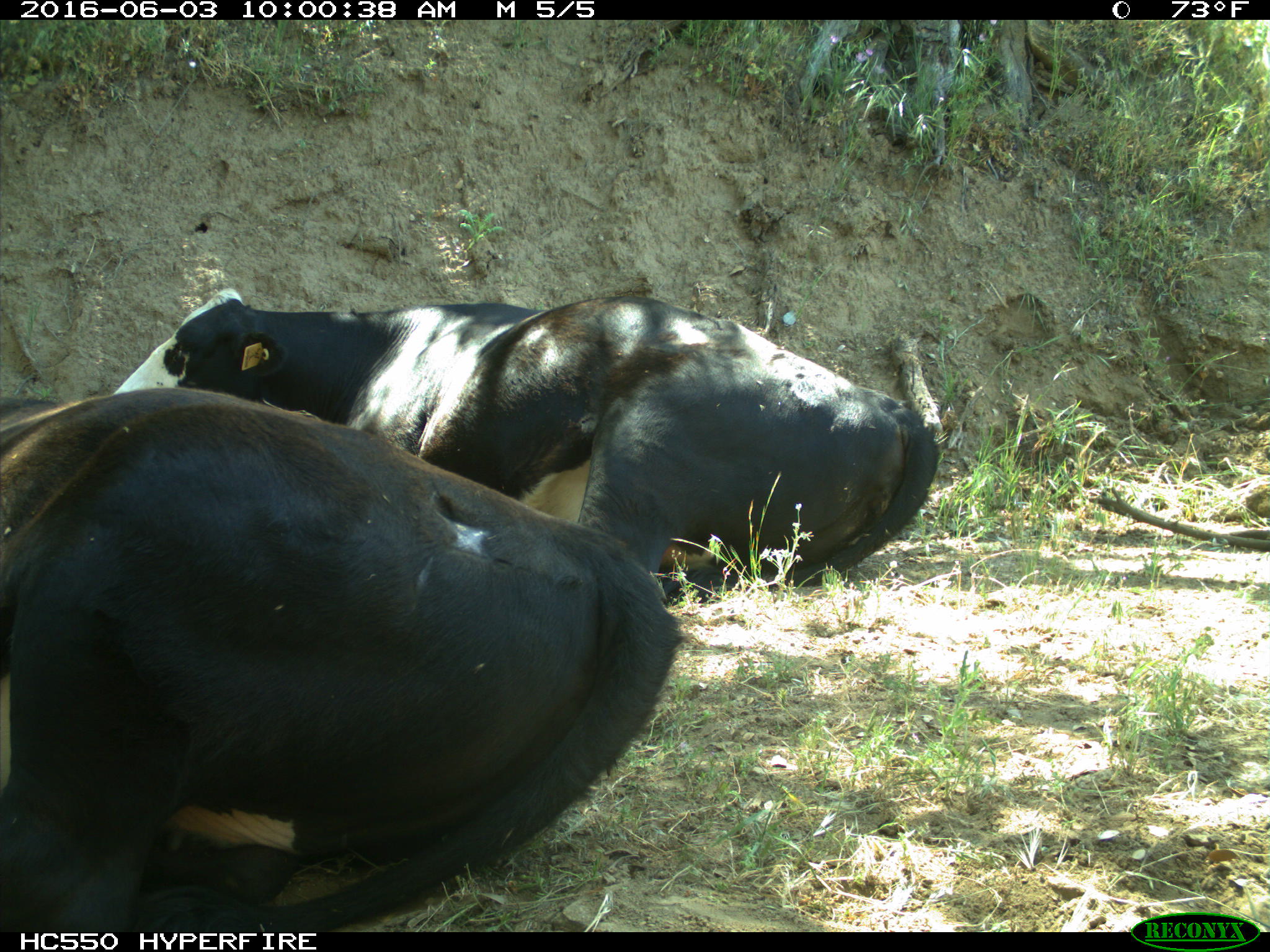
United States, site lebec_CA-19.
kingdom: Animalia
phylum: Chordata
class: Mammalia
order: Artiodactyla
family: Bovidae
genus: Bos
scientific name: Bos taurus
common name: domestic cow